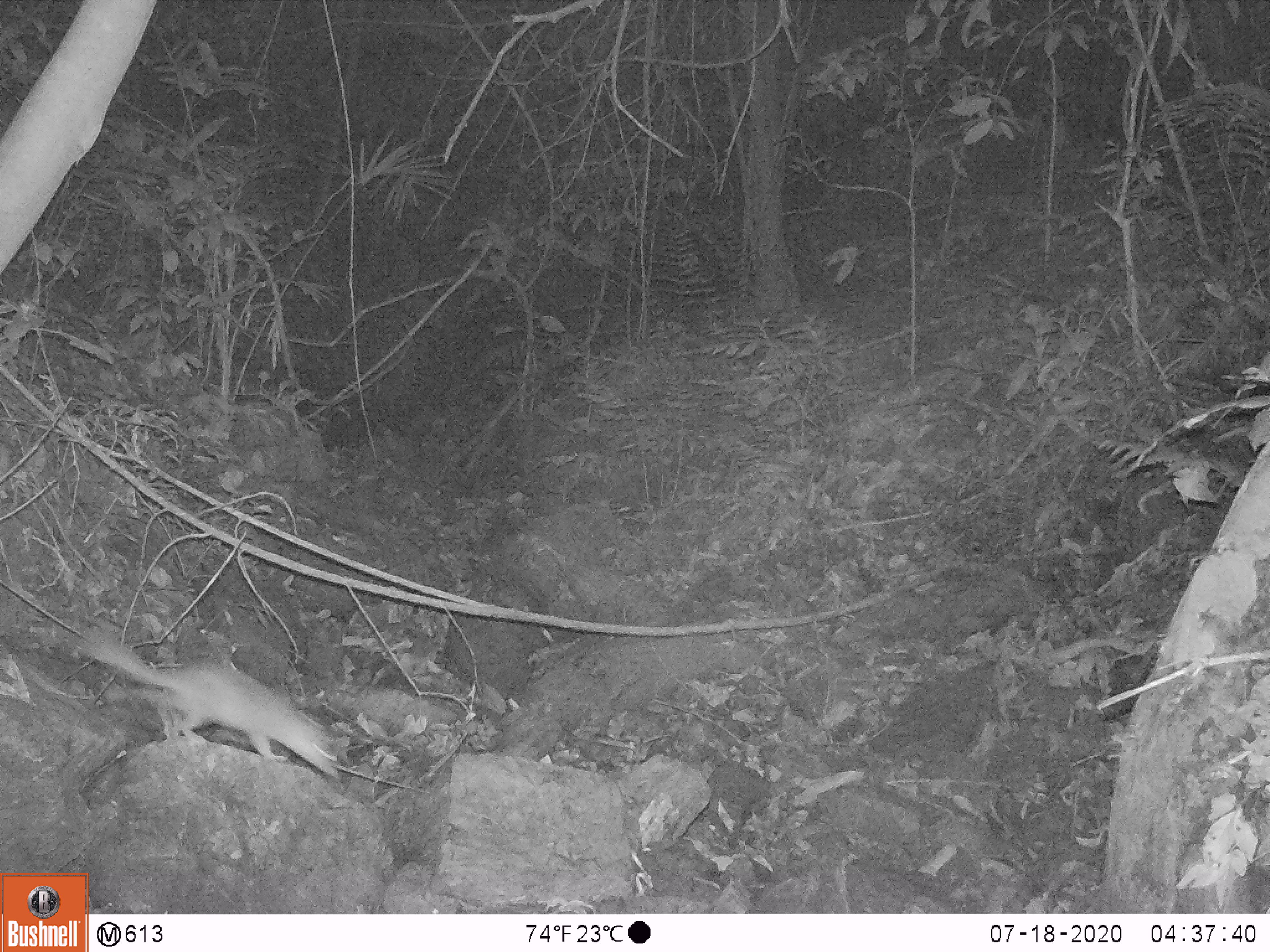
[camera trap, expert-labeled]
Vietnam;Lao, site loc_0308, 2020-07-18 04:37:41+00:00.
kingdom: Animalia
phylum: Chordata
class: Mammalia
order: Carnivora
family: Mustelidae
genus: Melogale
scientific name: Melogale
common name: ferret badger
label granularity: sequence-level